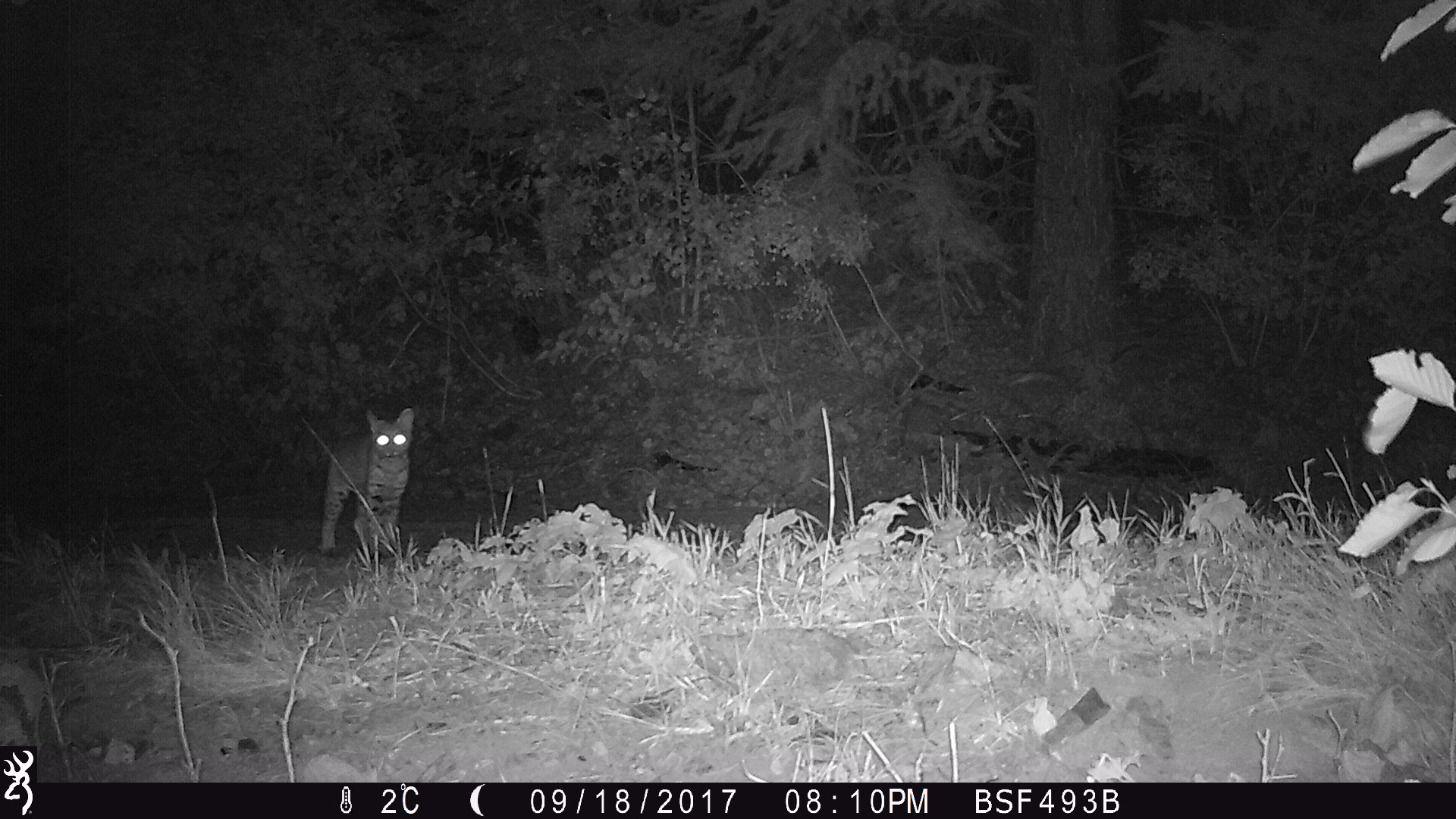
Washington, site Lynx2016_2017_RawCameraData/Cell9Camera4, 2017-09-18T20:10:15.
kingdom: Animalia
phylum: Chordata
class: Mammalia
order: Carnivora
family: Felidae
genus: Lynx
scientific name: Lynx rufus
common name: bobcat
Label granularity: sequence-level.